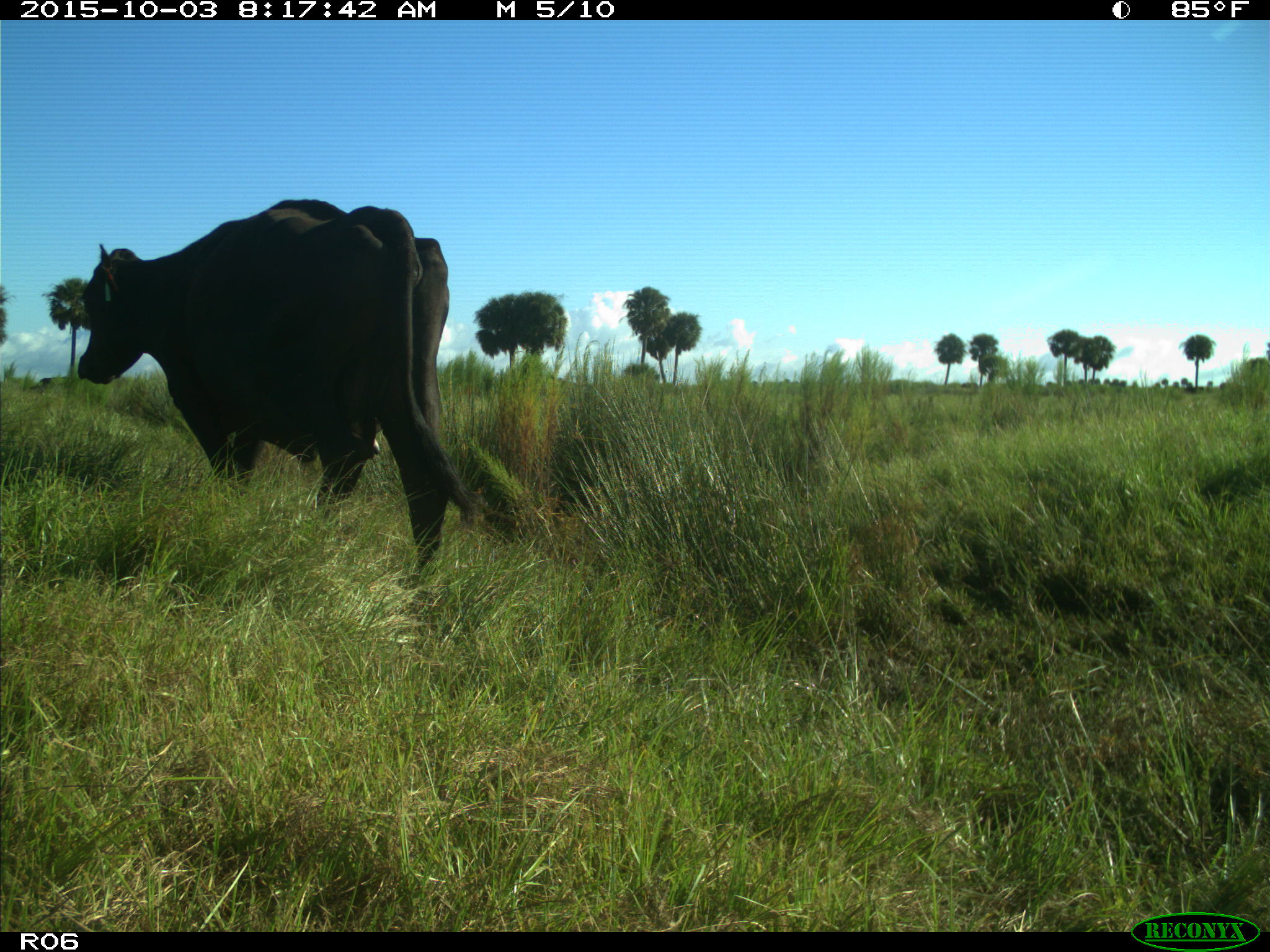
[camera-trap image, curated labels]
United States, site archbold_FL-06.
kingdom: Animalia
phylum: Chordata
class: Mammalia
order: Artiodactyla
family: Bovidae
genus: Bos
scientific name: Bos taurus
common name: domestic cow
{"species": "Bos taurus (domestic cow)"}